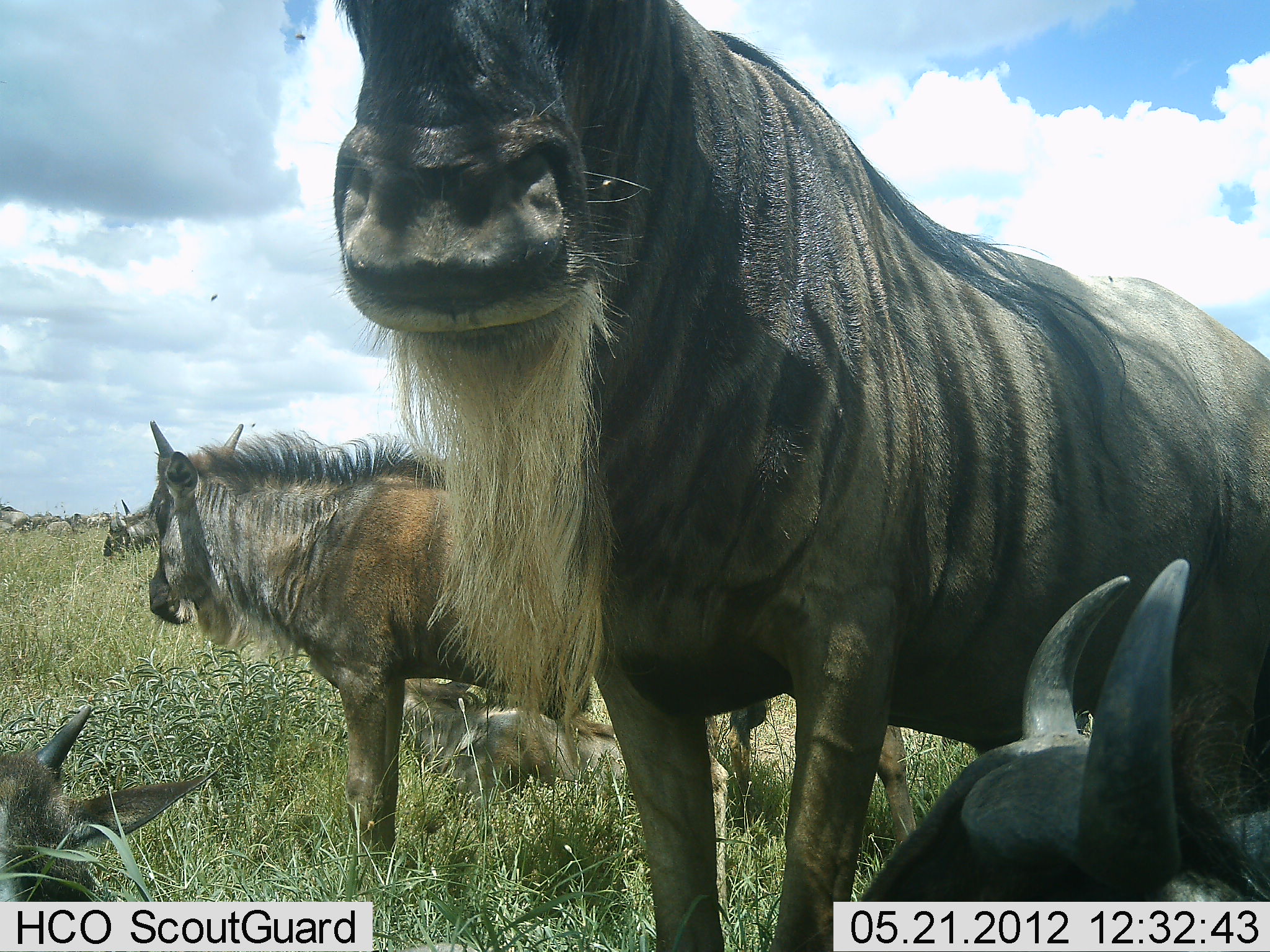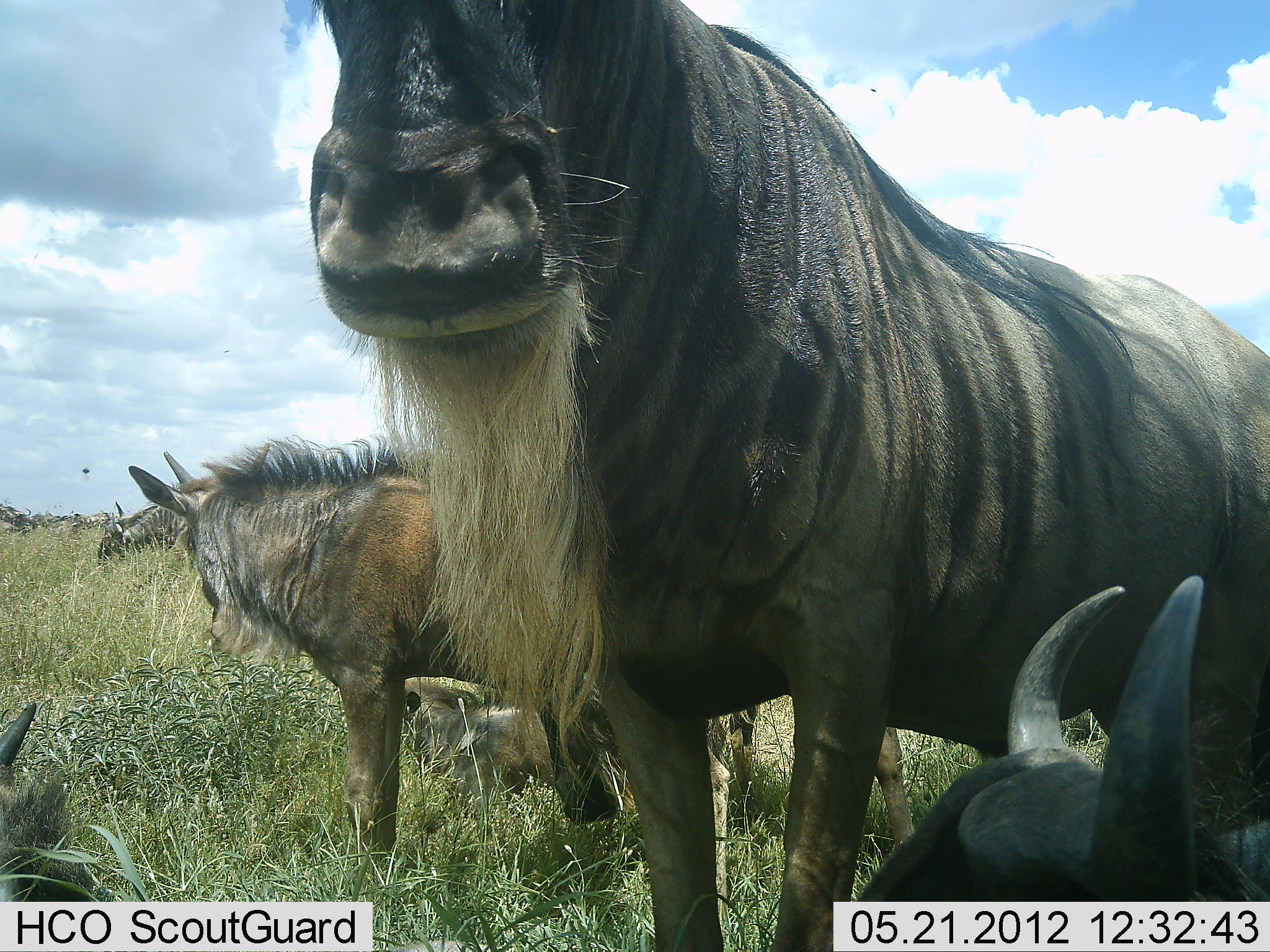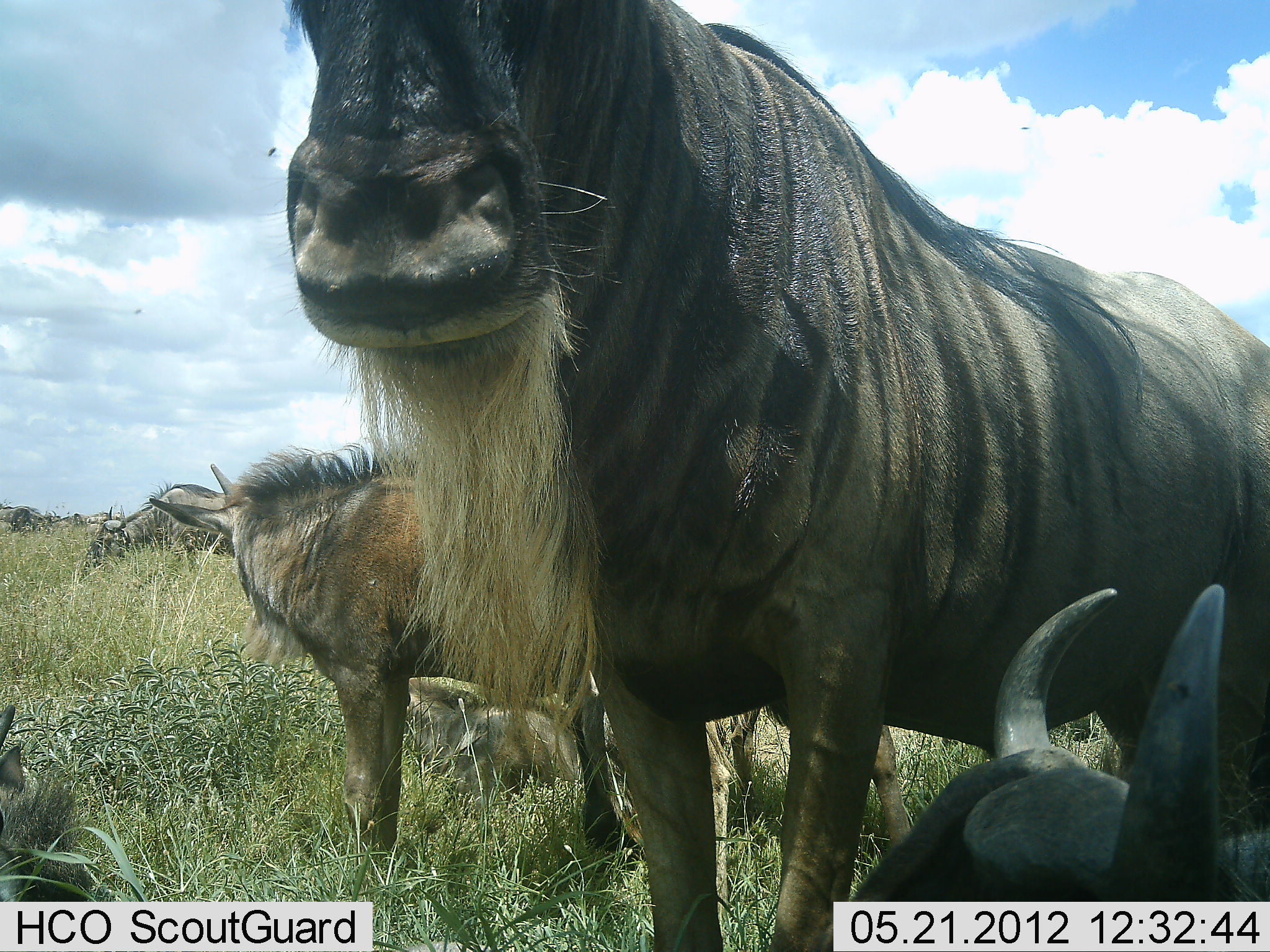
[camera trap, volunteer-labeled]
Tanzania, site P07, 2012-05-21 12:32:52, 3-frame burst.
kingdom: Animalia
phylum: Chordata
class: Mammalia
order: Artiodactyla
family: Bovidae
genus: Connochaetes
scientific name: Connochaetes taurinus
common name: blue wildebeest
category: wildebeest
Wildebeest (blue wildebeest) (Connochaetes taurinus), count 8. Behavior (volunteer vote fractions): standing 86%, resting 90%, moving 10%, interacting 7%. Young present (vote fraction): 45%. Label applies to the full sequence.